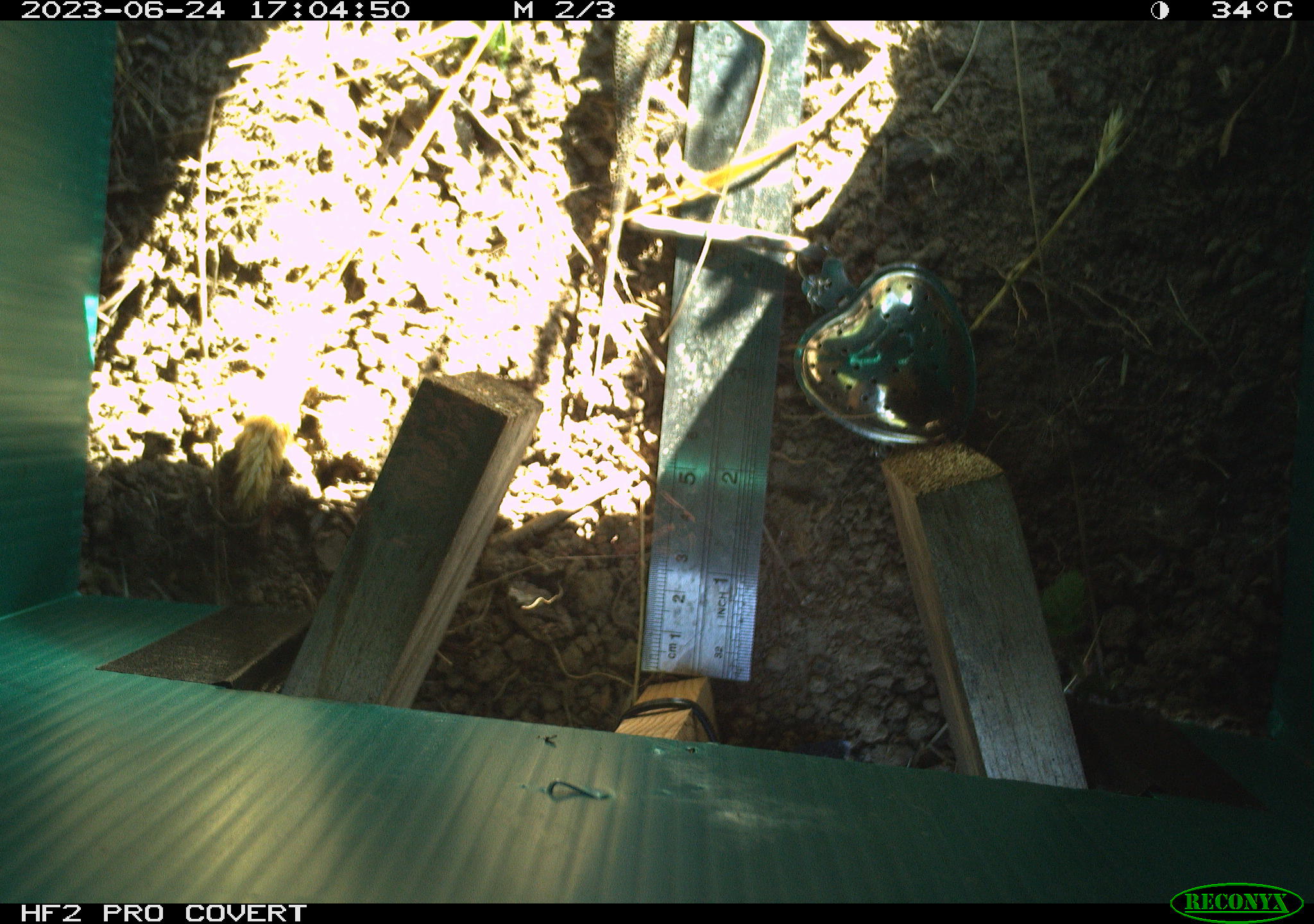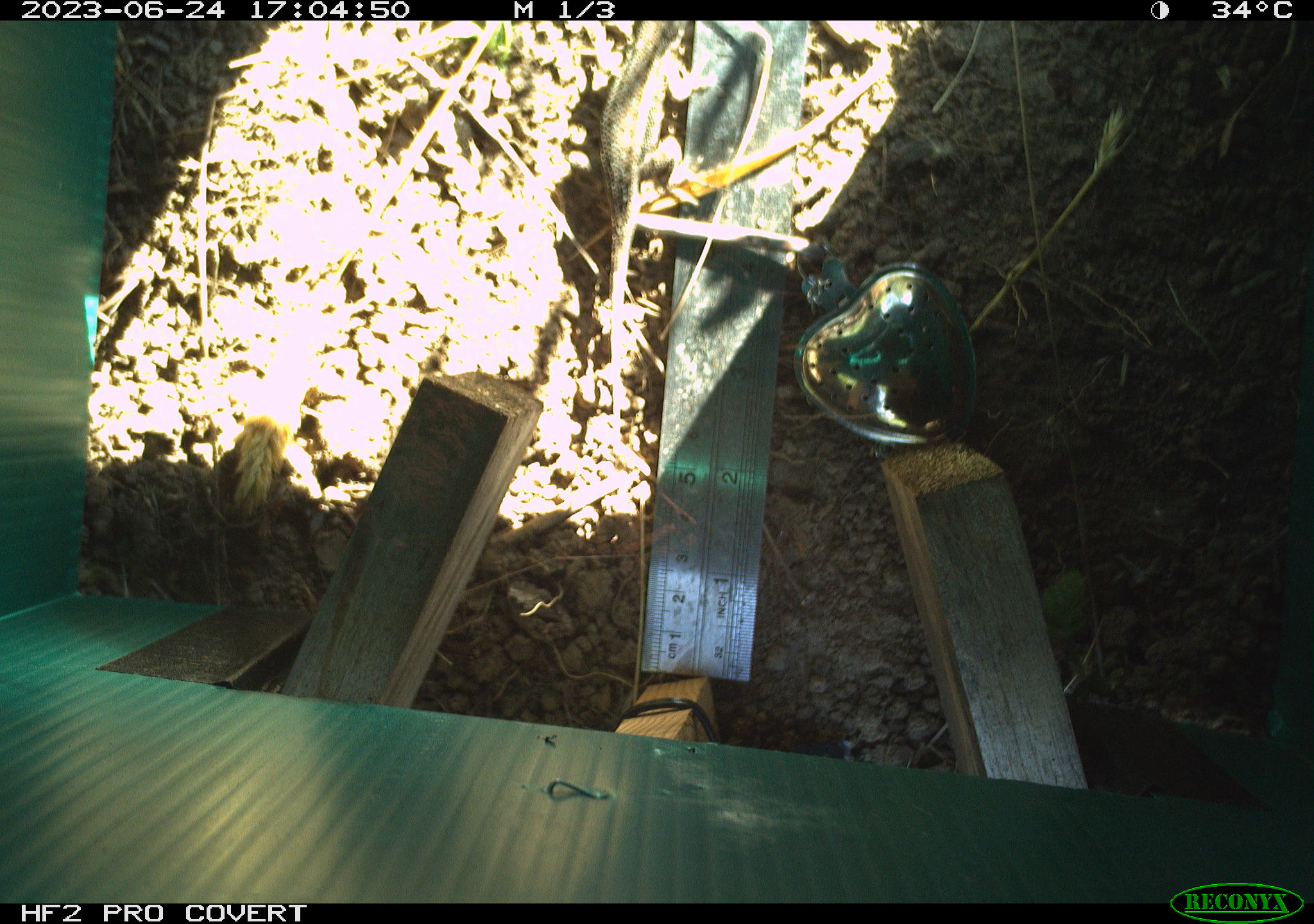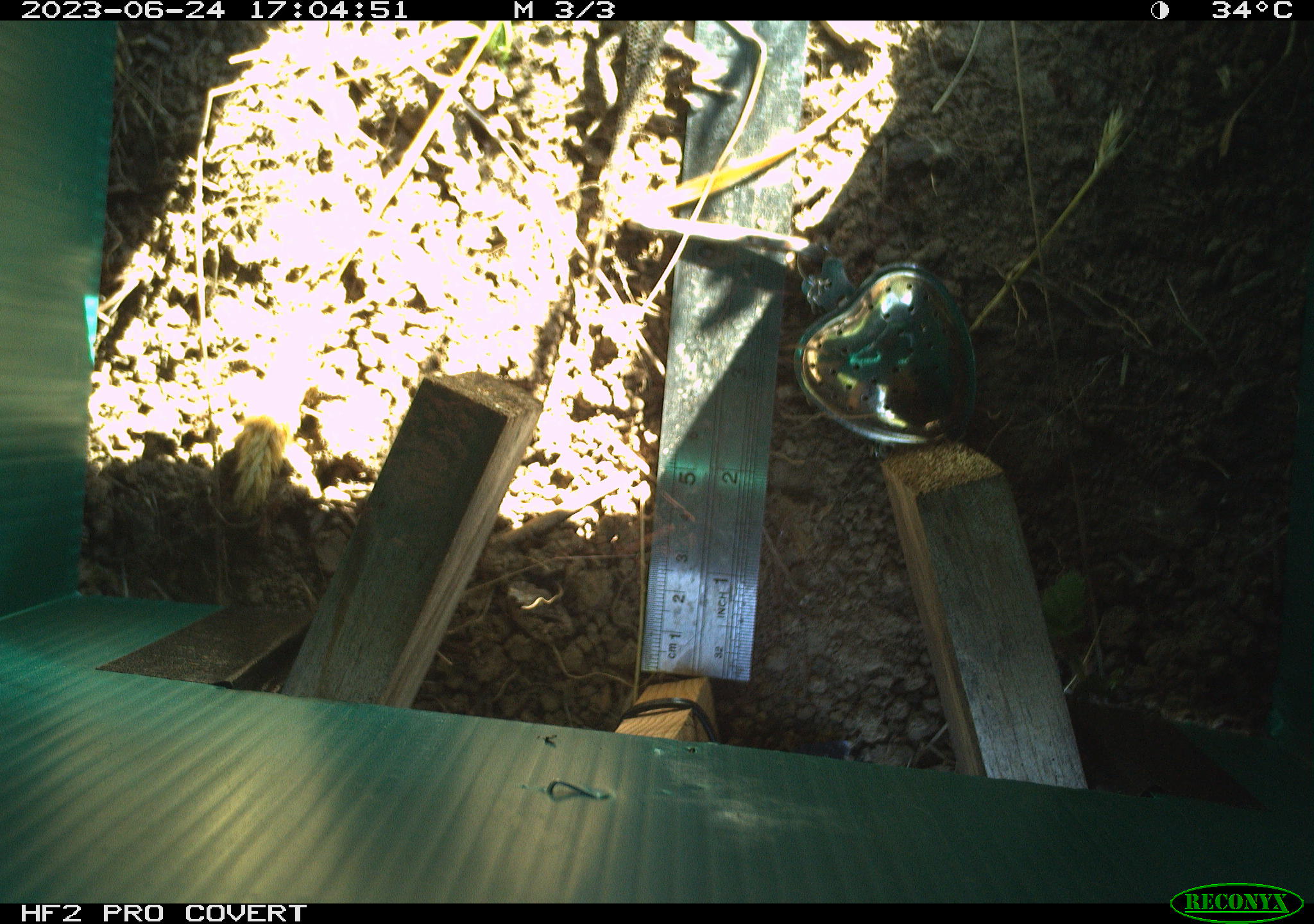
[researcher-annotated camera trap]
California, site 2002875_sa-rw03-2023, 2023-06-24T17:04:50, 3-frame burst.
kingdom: Animalia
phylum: Chordata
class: Reptilia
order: Squamata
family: Phrynosomatidae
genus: Sceloporus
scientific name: Sceloporus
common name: spiny lizards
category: sceloporus species